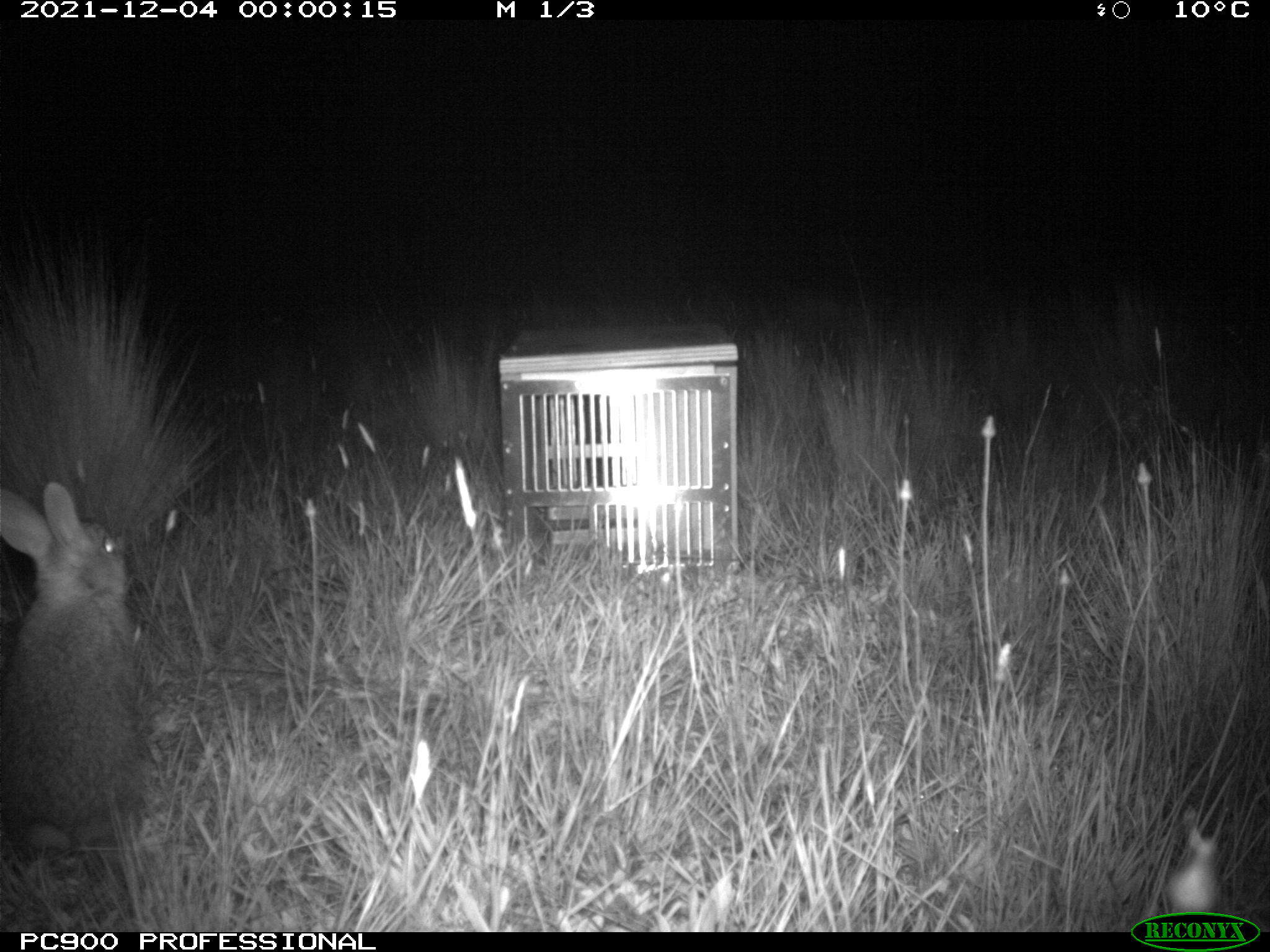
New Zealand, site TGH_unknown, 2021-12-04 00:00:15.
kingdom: Animalia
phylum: Chordata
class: Mammalia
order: Lagomorpha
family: Leporidae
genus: Oryctolagus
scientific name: Oryctolagus cuniculus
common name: european rabbit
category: rabbit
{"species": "rabbit (european rabbit) (Oryctolagus cuniculus)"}